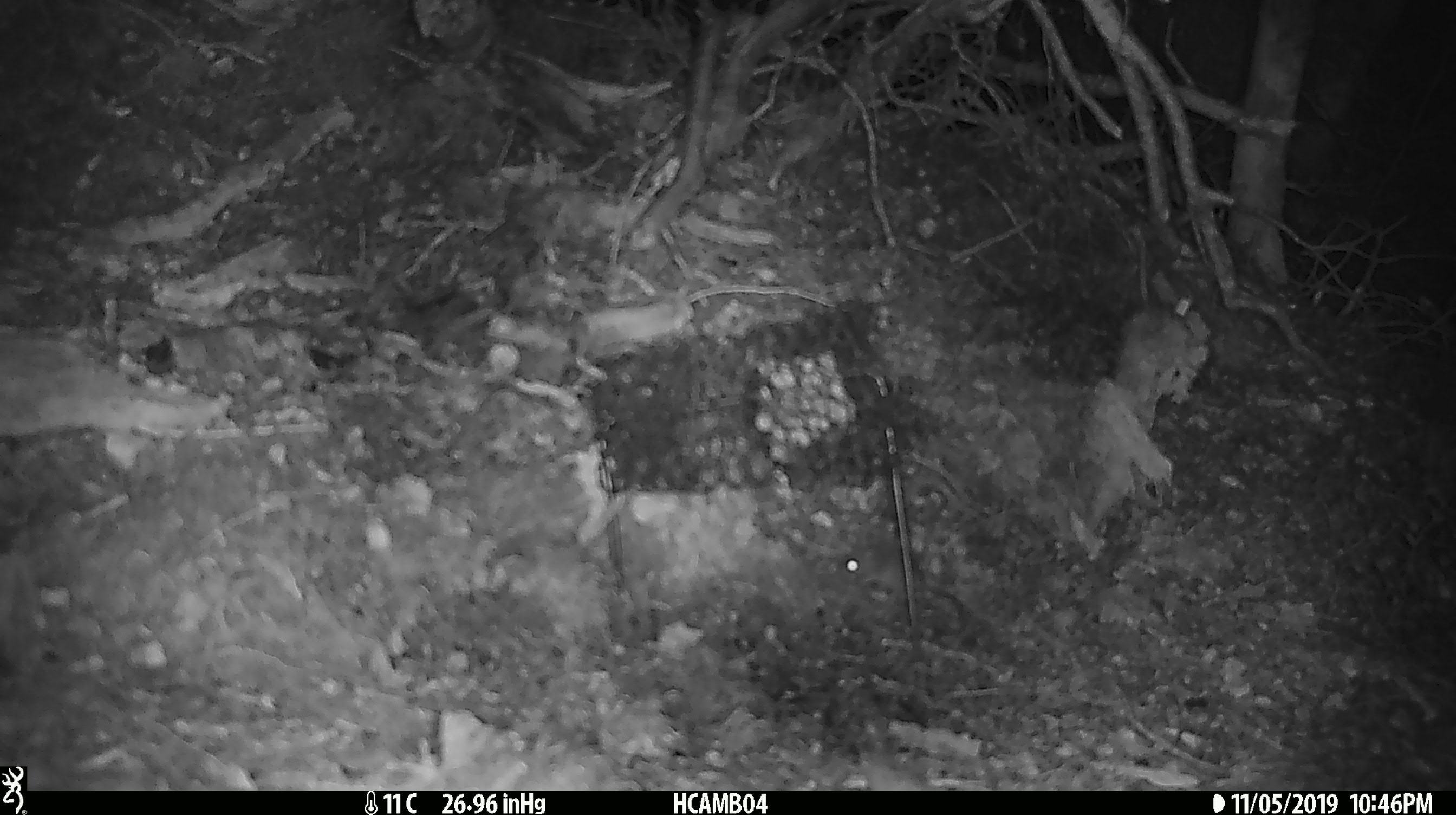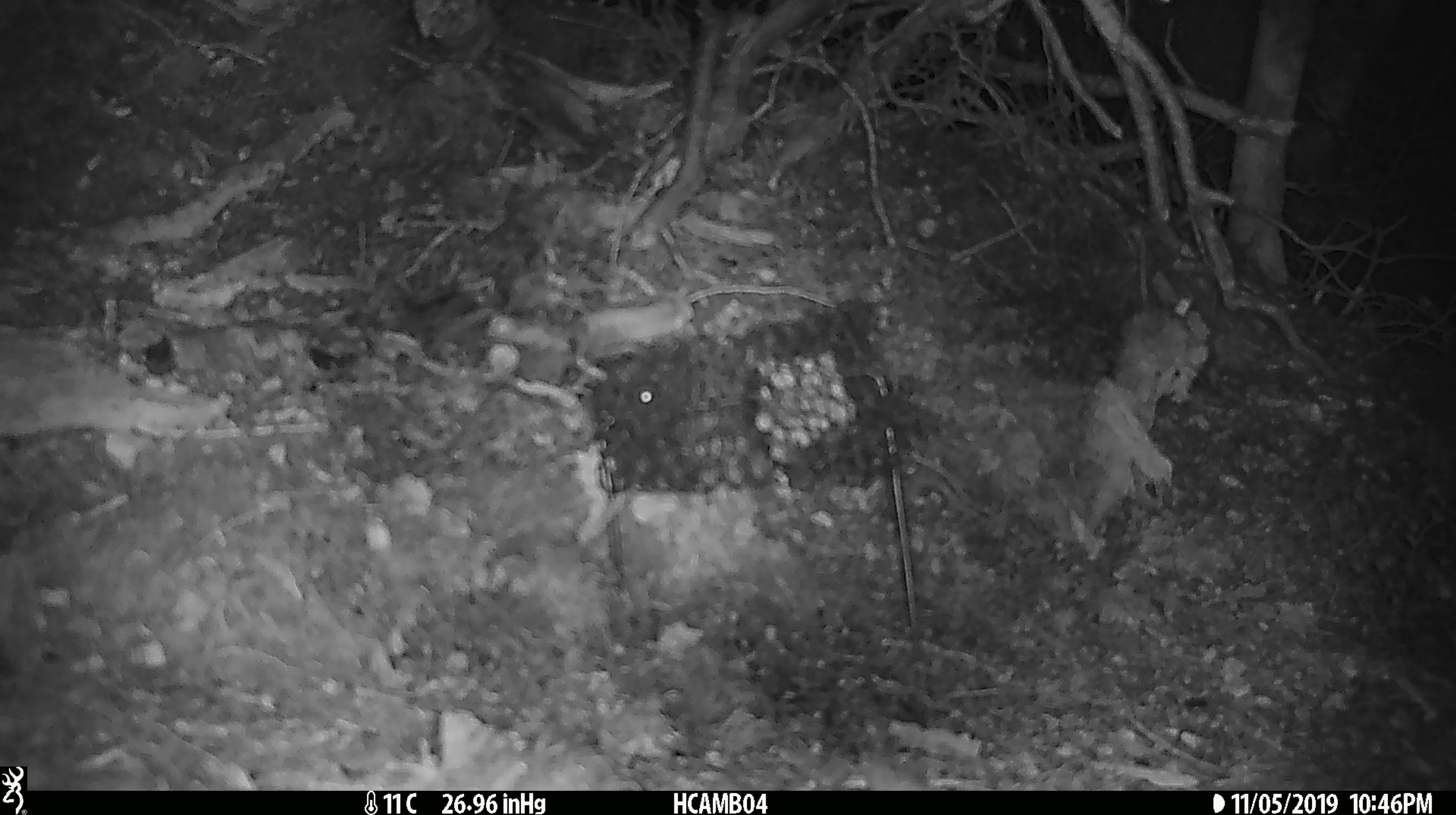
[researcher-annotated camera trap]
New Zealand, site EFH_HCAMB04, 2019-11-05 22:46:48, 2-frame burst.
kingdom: Animalia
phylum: Chordata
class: Mammalia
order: Rodentia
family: Muridae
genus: Mus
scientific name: Mus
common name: mouse